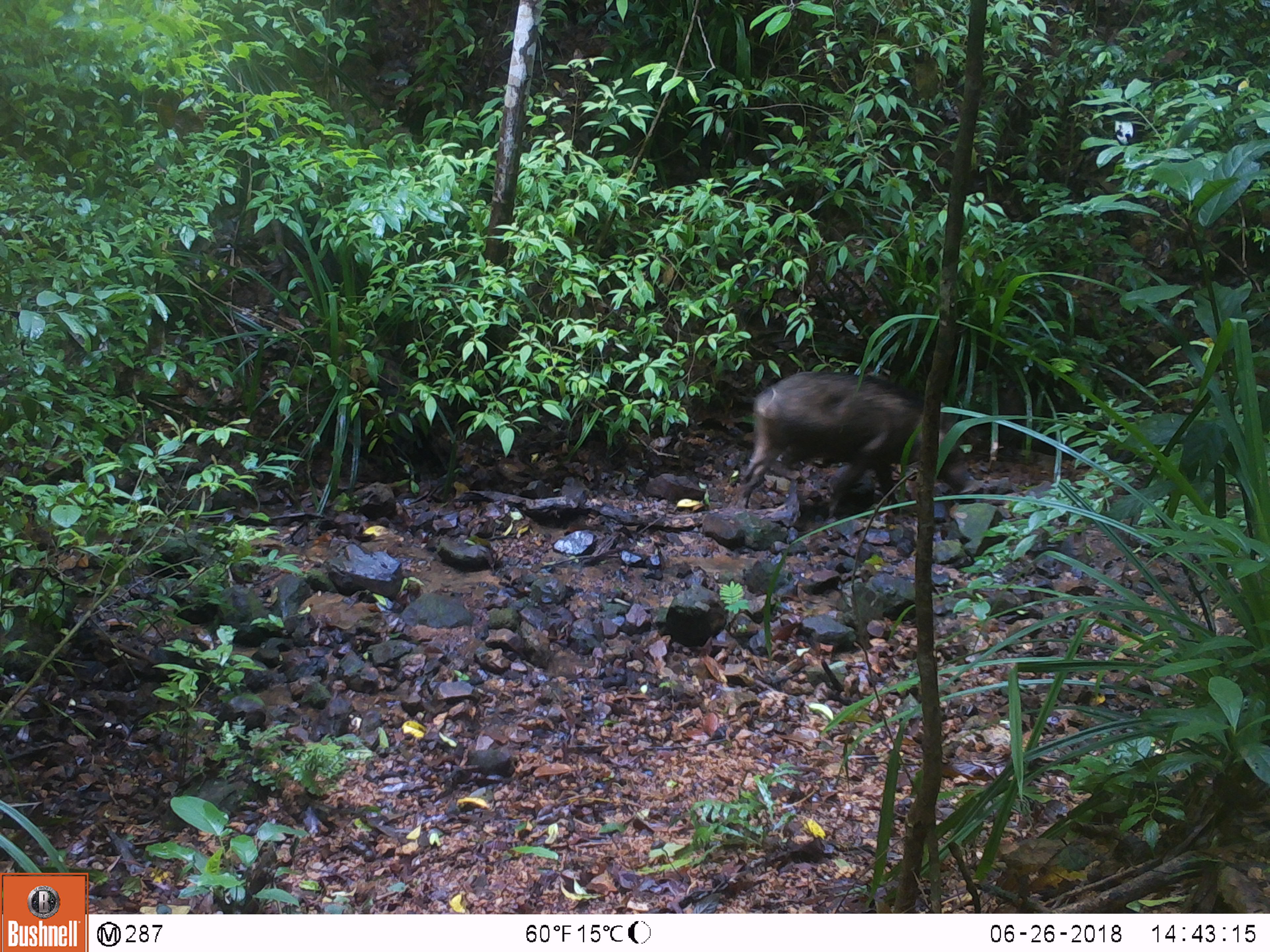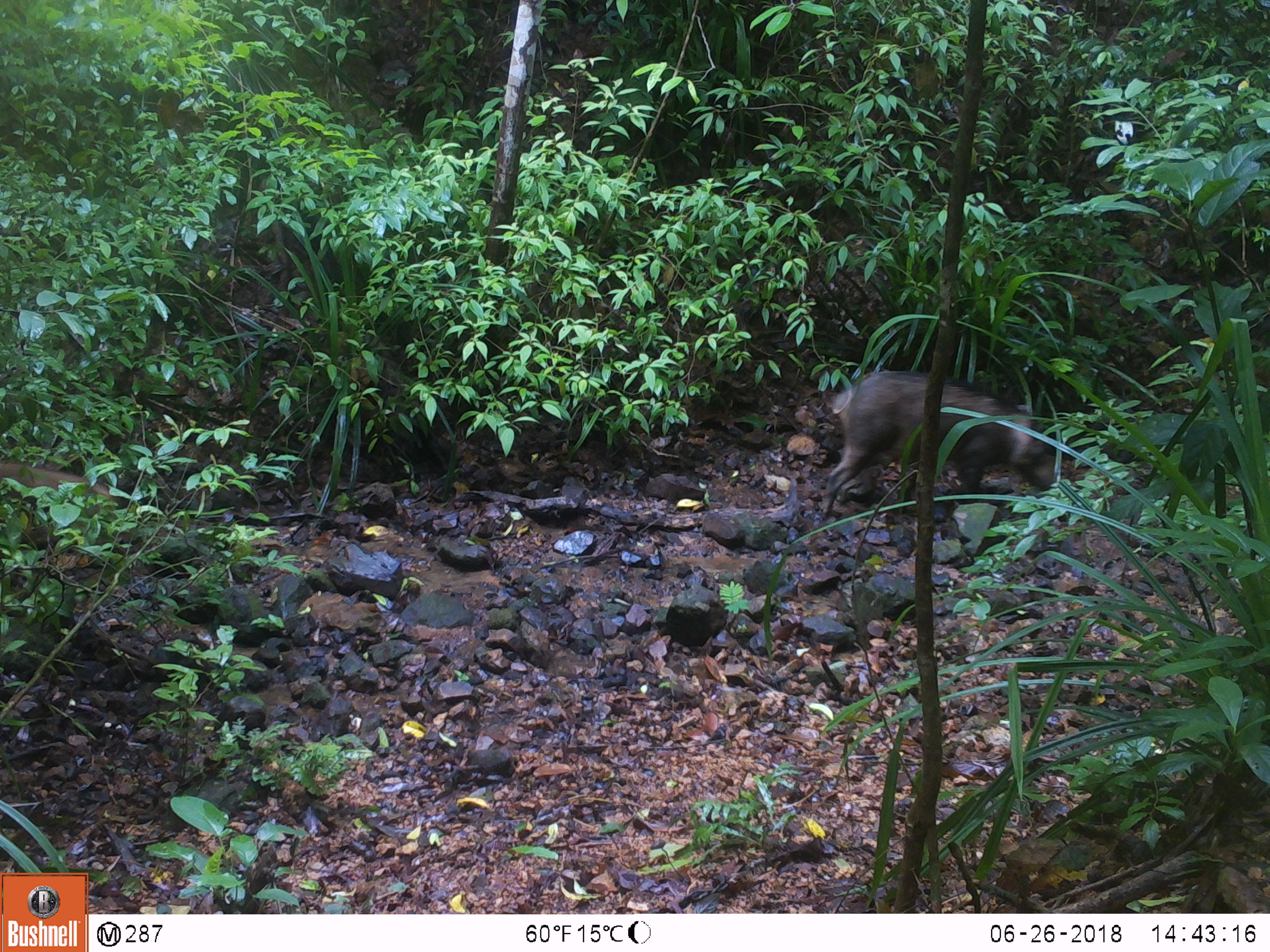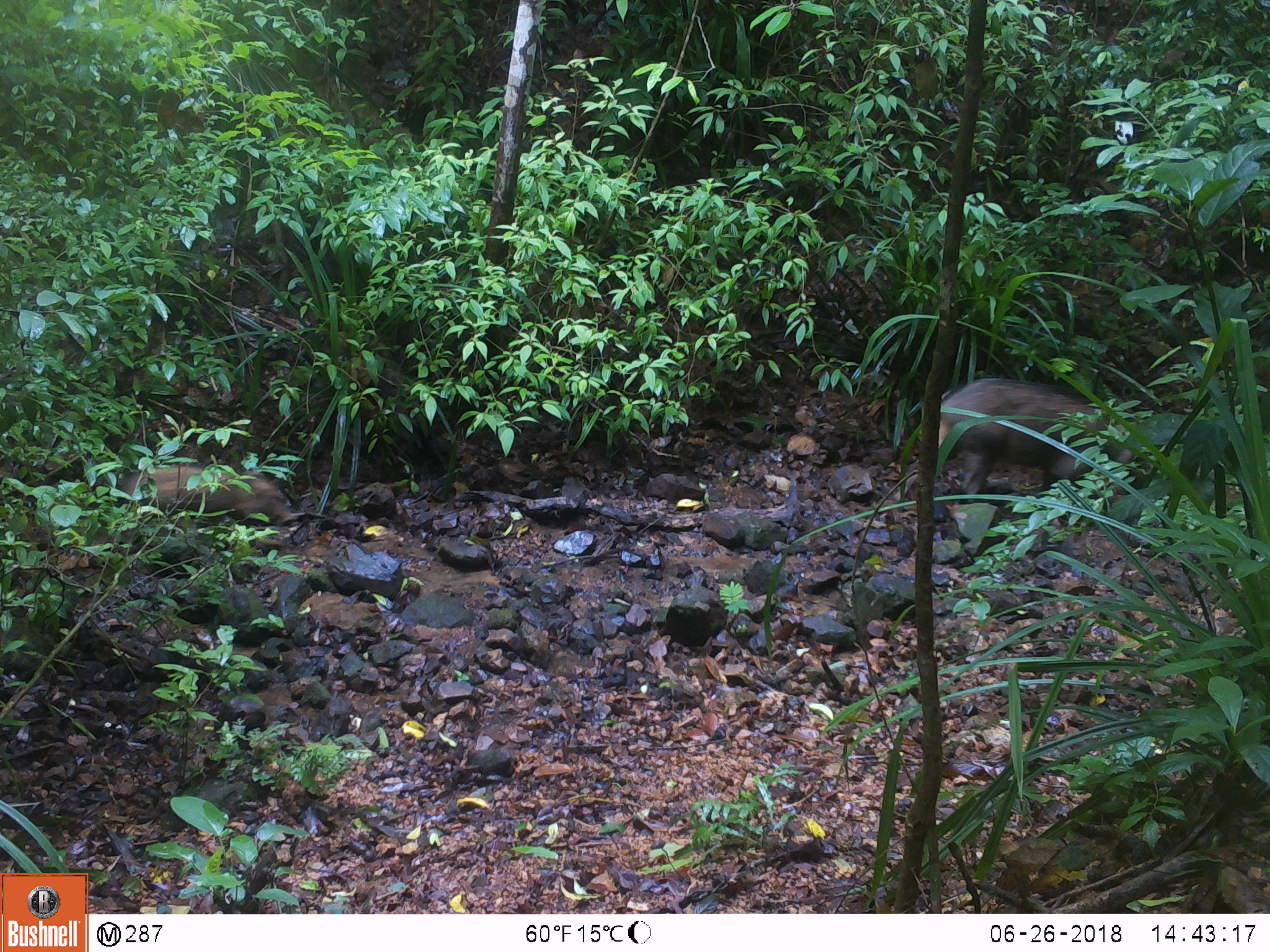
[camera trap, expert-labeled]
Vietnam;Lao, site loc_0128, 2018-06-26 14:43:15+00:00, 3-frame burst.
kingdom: Animalia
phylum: Chordata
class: Mammalia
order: Artiodactyla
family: Suidae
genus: Sus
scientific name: Sus scrofa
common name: eurasian wild pig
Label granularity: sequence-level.